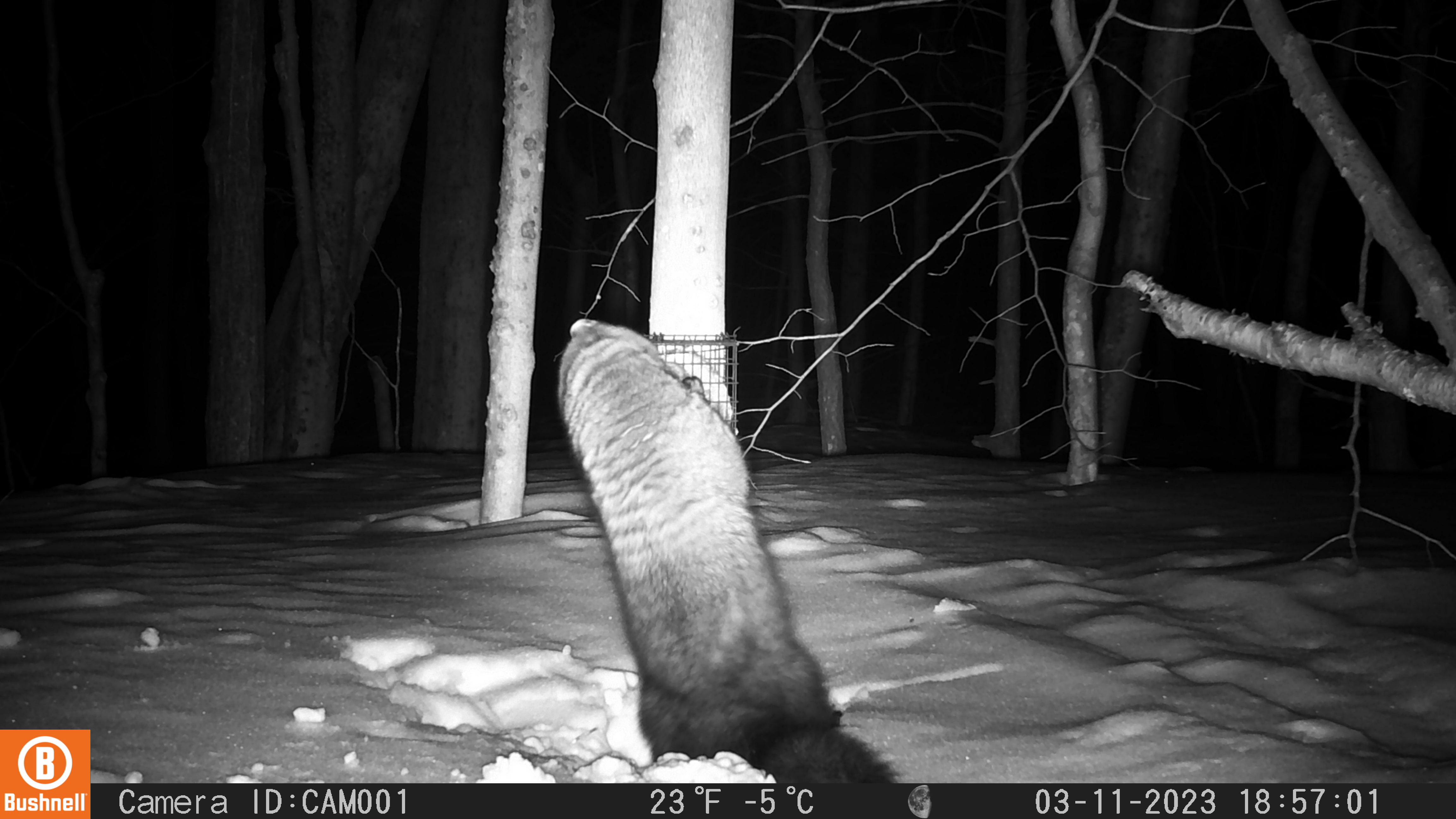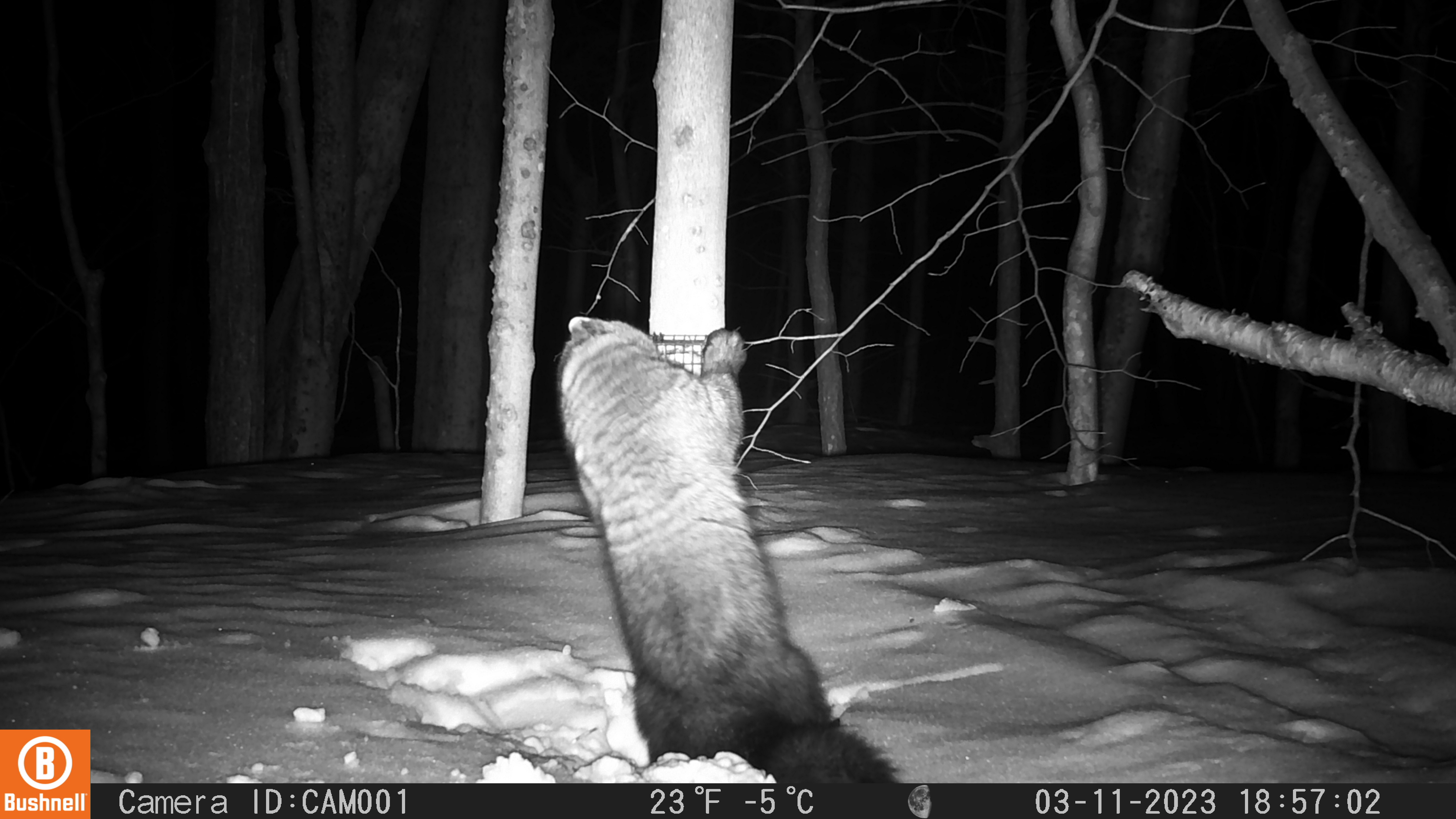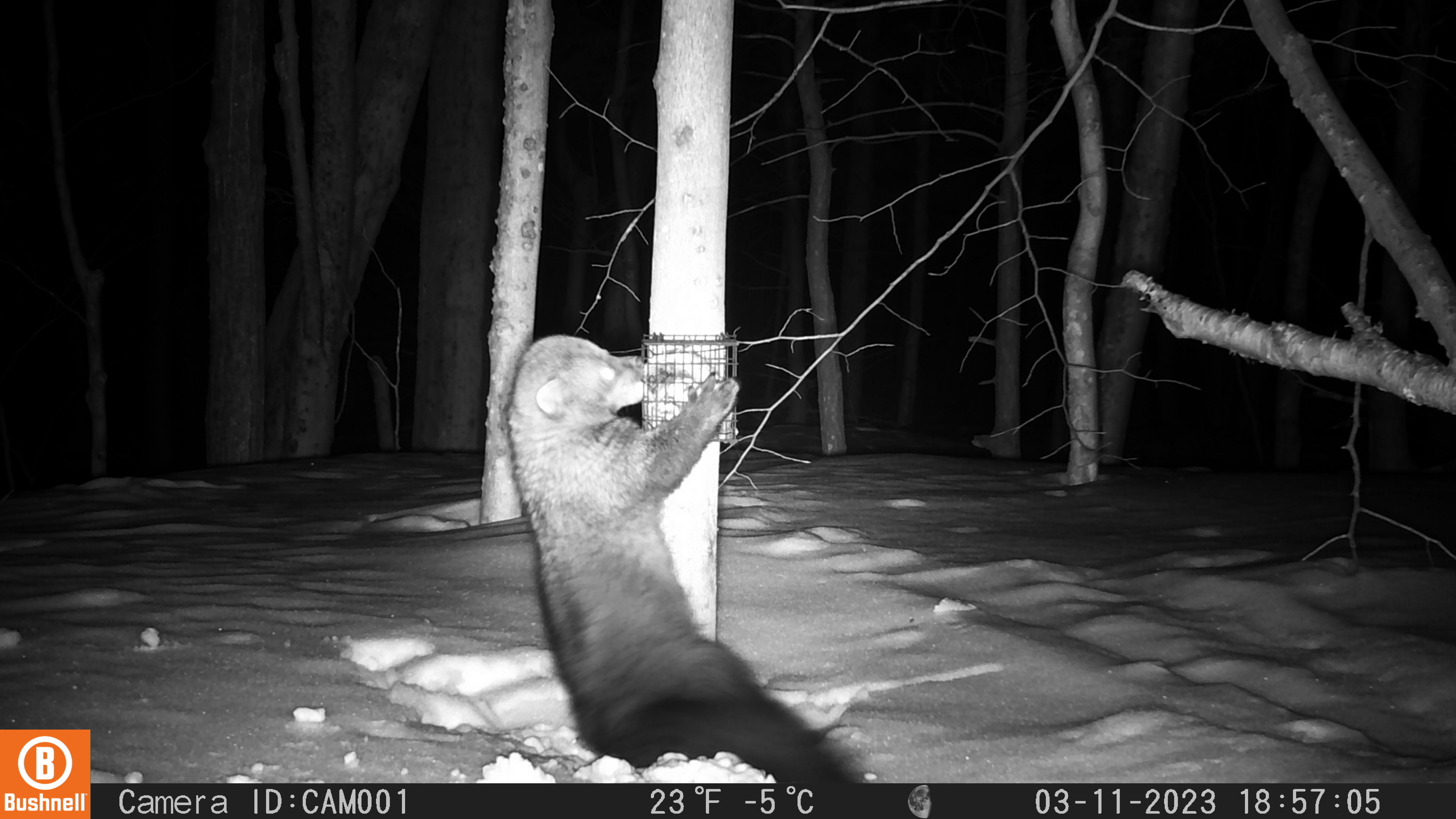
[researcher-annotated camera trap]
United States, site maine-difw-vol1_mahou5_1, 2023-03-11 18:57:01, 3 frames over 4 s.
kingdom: Animalia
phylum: Chordata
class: Mammalia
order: Carnivora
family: Mustelidae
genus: Pekania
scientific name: Pekania pennanti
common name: fisher